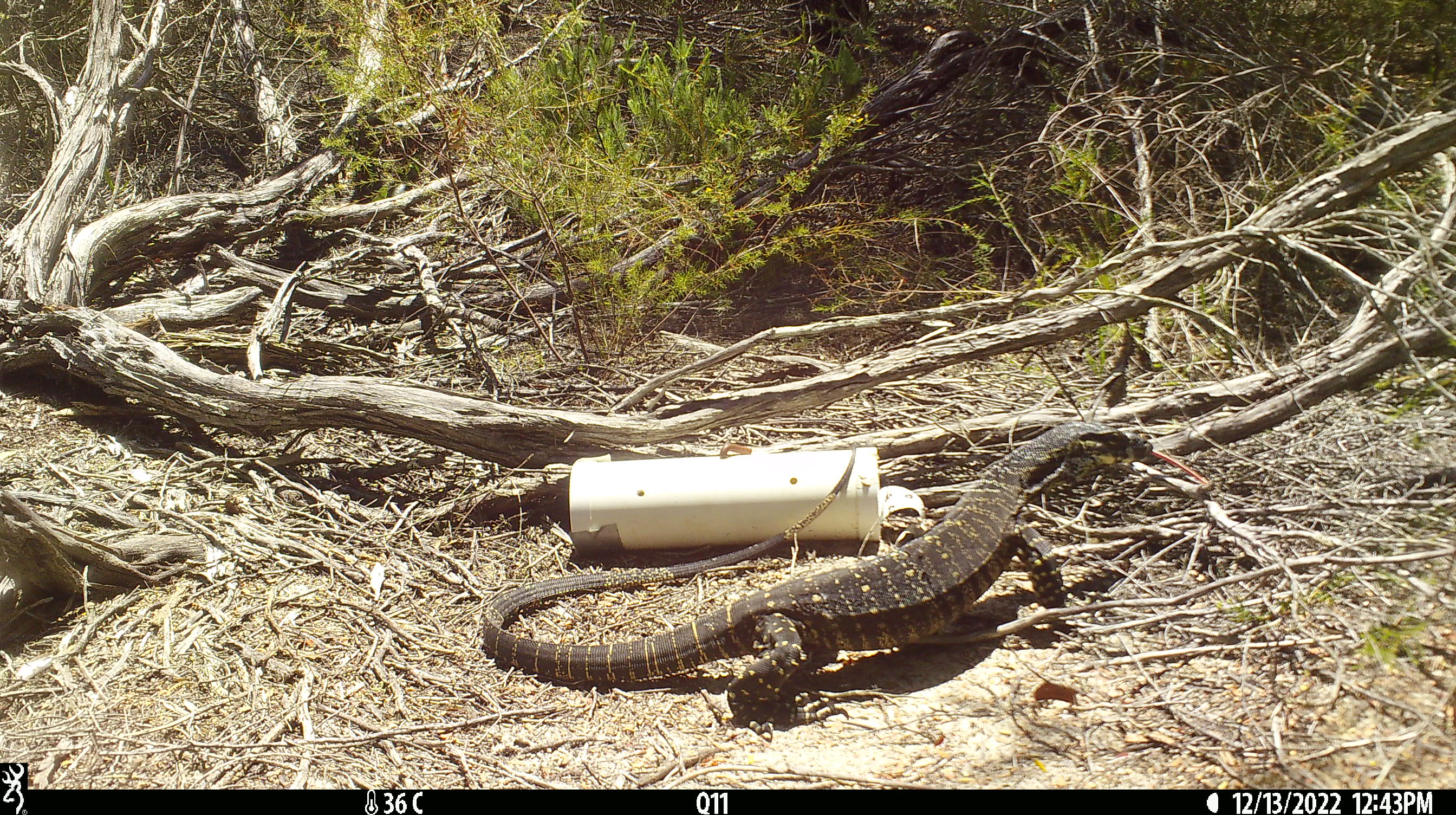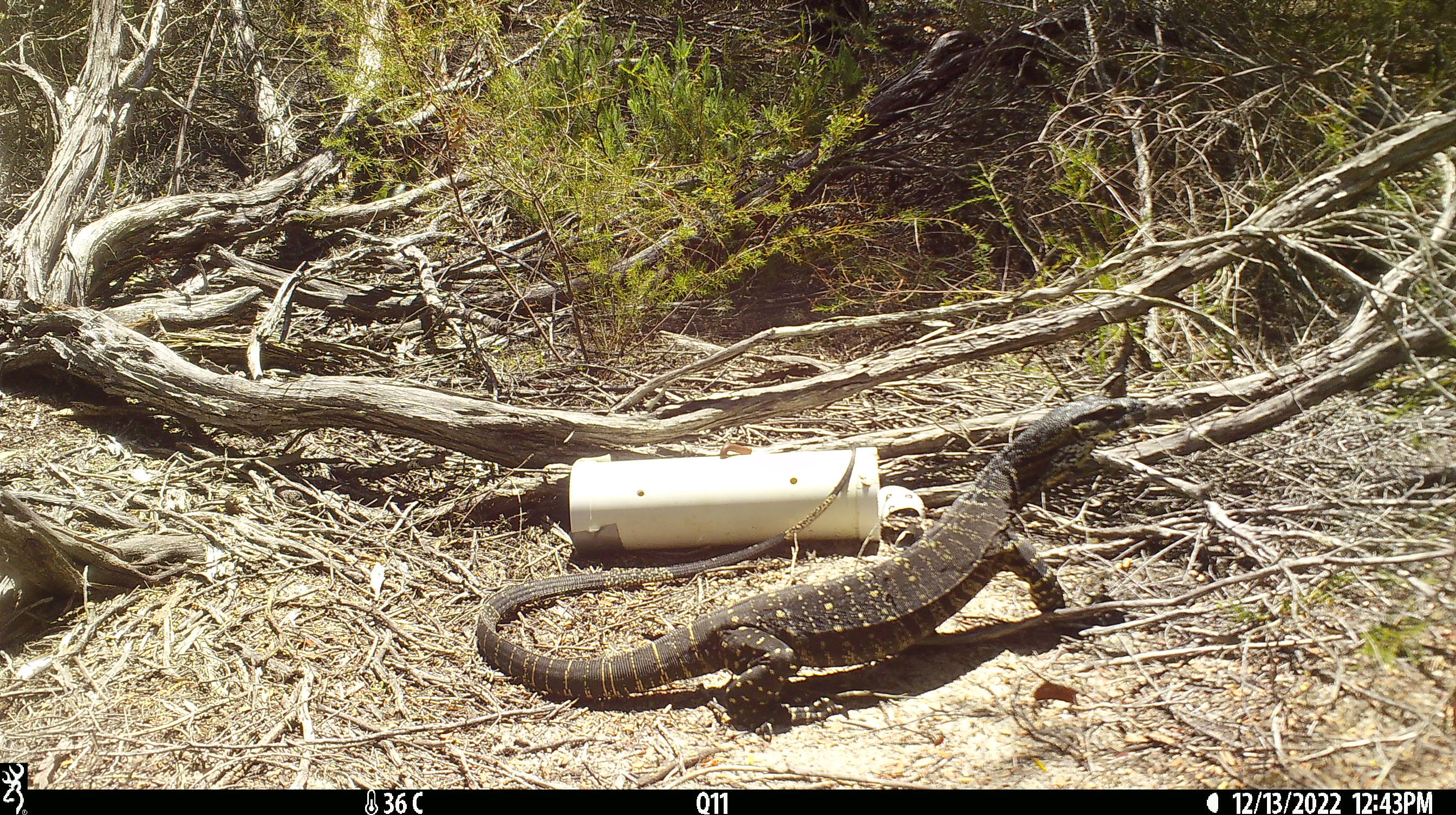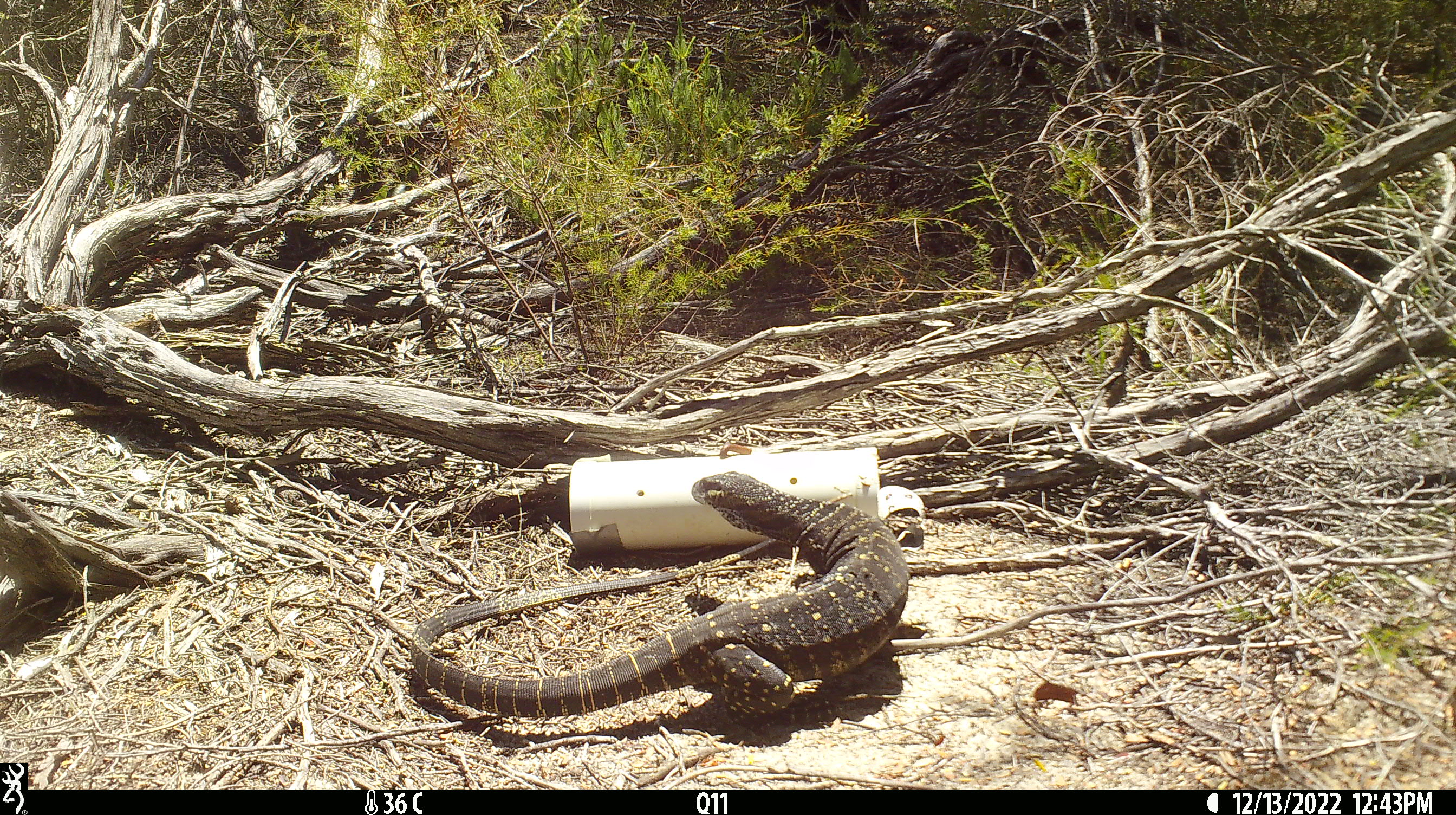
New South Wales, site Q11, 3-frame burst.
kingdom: Animalia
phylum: Chordata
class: Reptilia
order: Squamata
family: Varanidae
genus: Varanus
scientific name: Varanus varius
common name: lace monitor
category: goanna